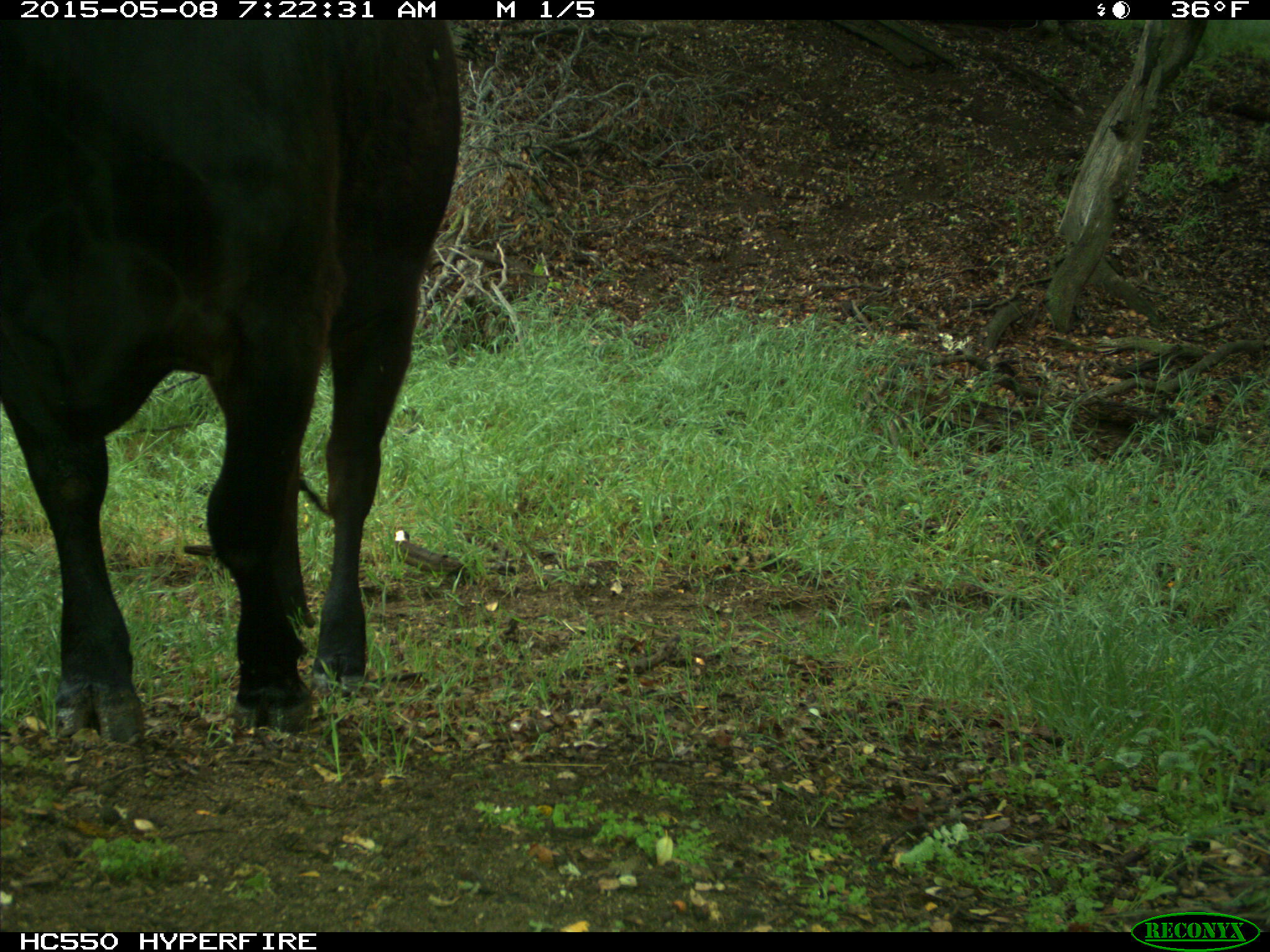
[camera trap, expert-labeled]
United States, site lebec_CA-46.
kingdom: Animalia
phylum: Chordata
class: Mammalia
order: Artiodactyla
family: Bovidae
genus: Bos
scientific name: Bos taurus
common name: domestic cow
Bos taurus (domestic cow).